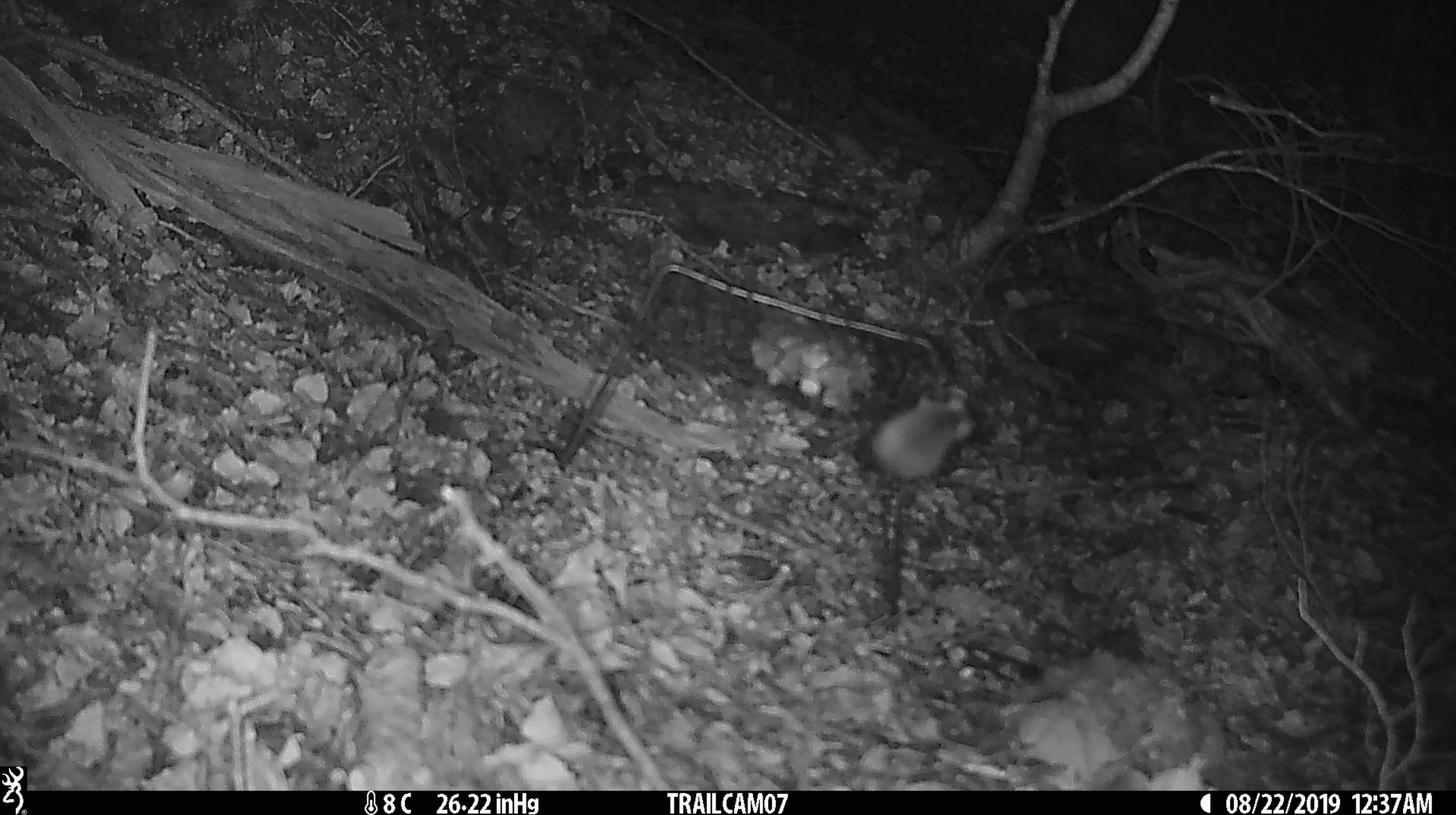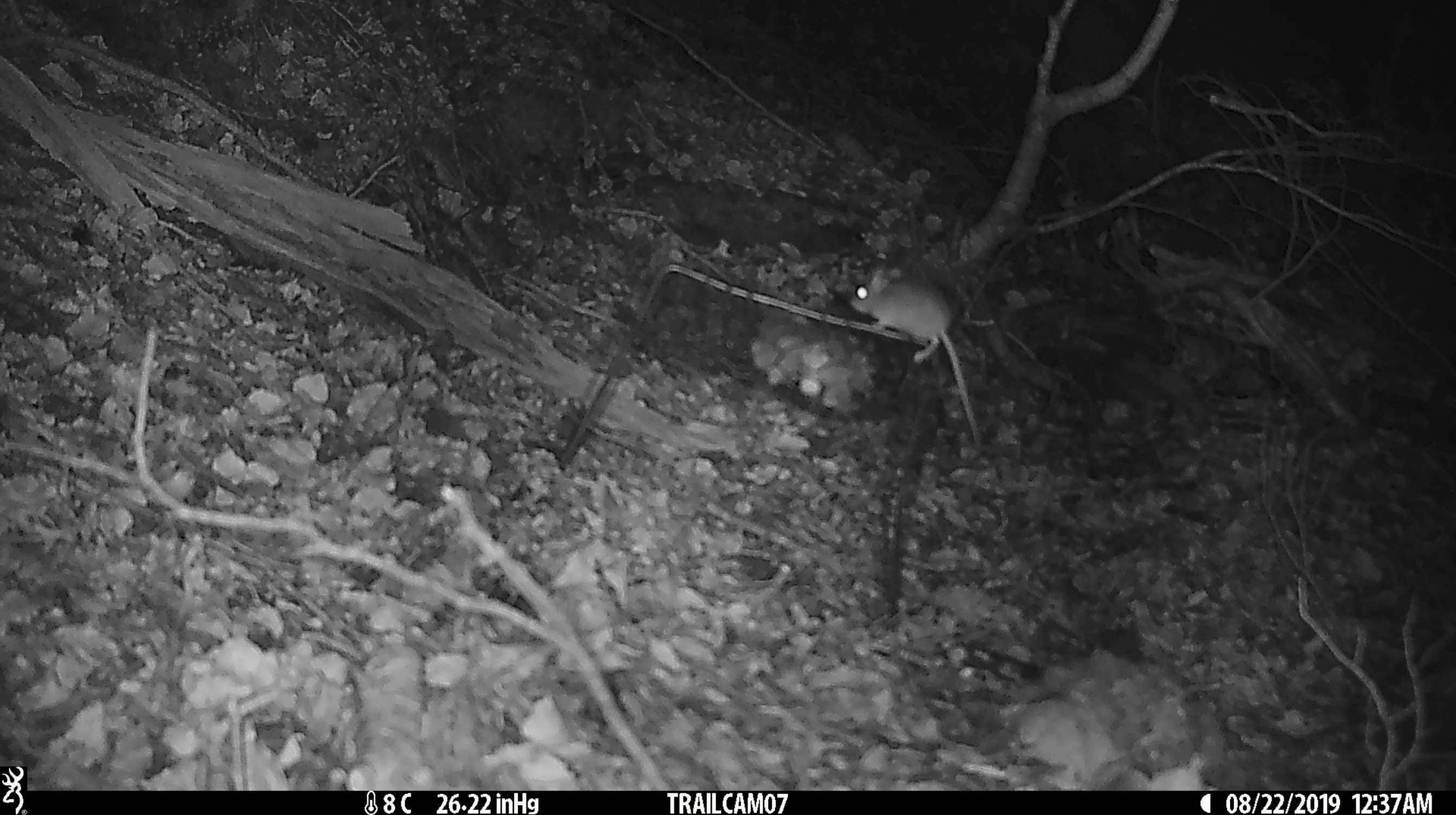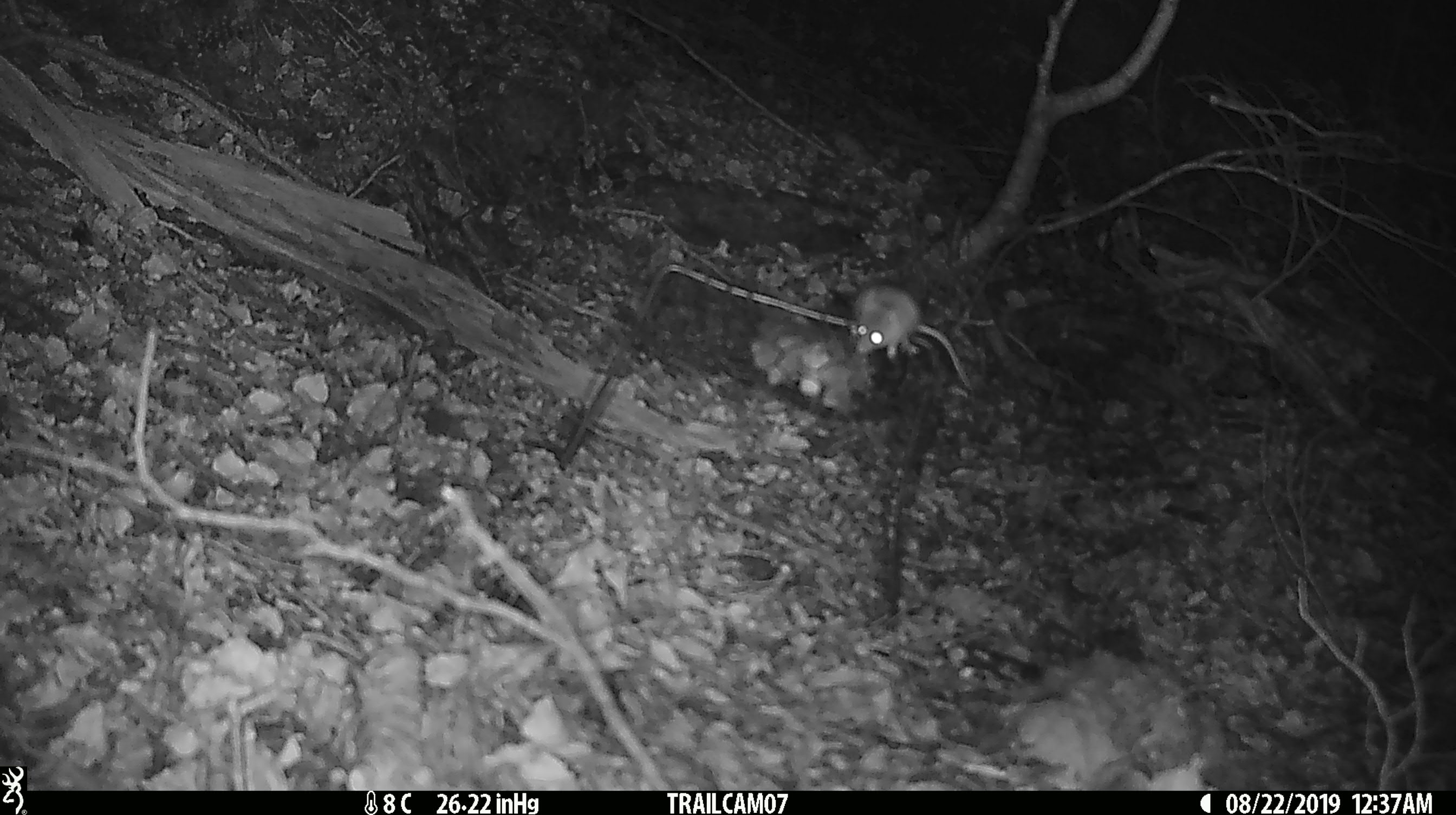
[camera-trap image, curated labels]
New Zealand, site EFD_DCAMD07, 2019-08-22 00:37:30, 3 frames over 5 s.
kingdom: Animalia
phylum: Chordata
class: Mammalia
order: Rodentia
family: Muridae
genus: Mus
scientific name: Mus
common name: mouse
Mouse (Mus).